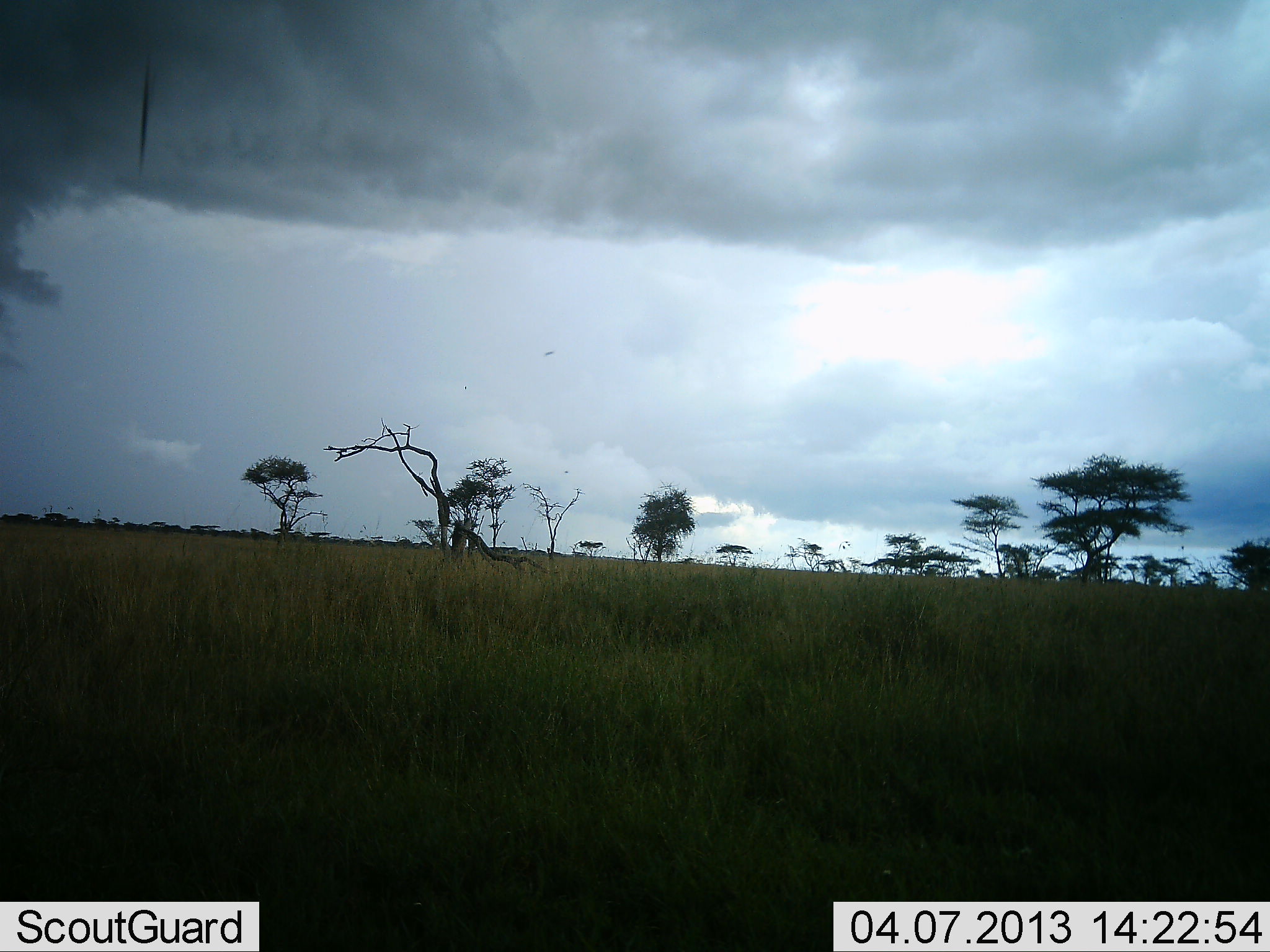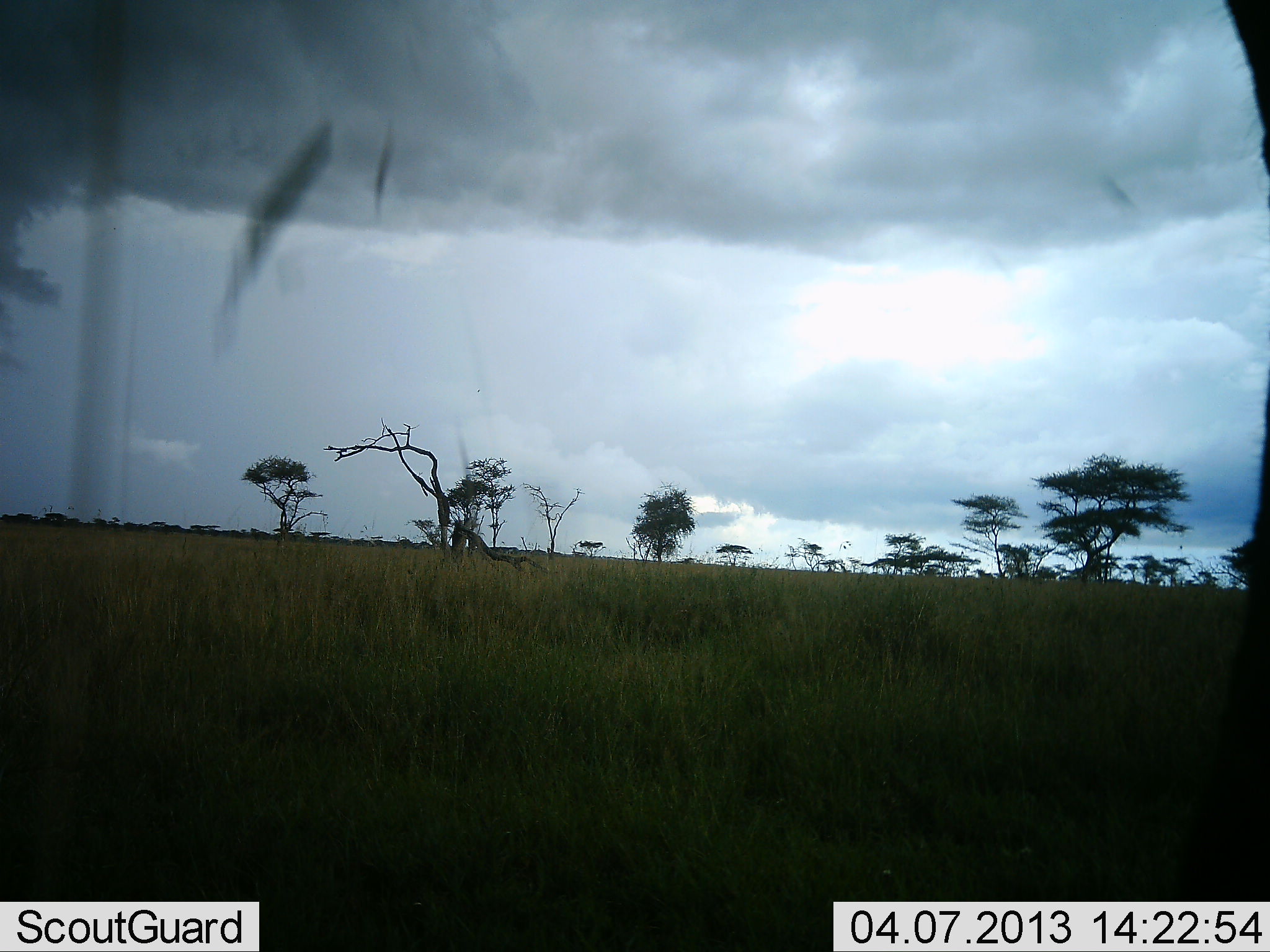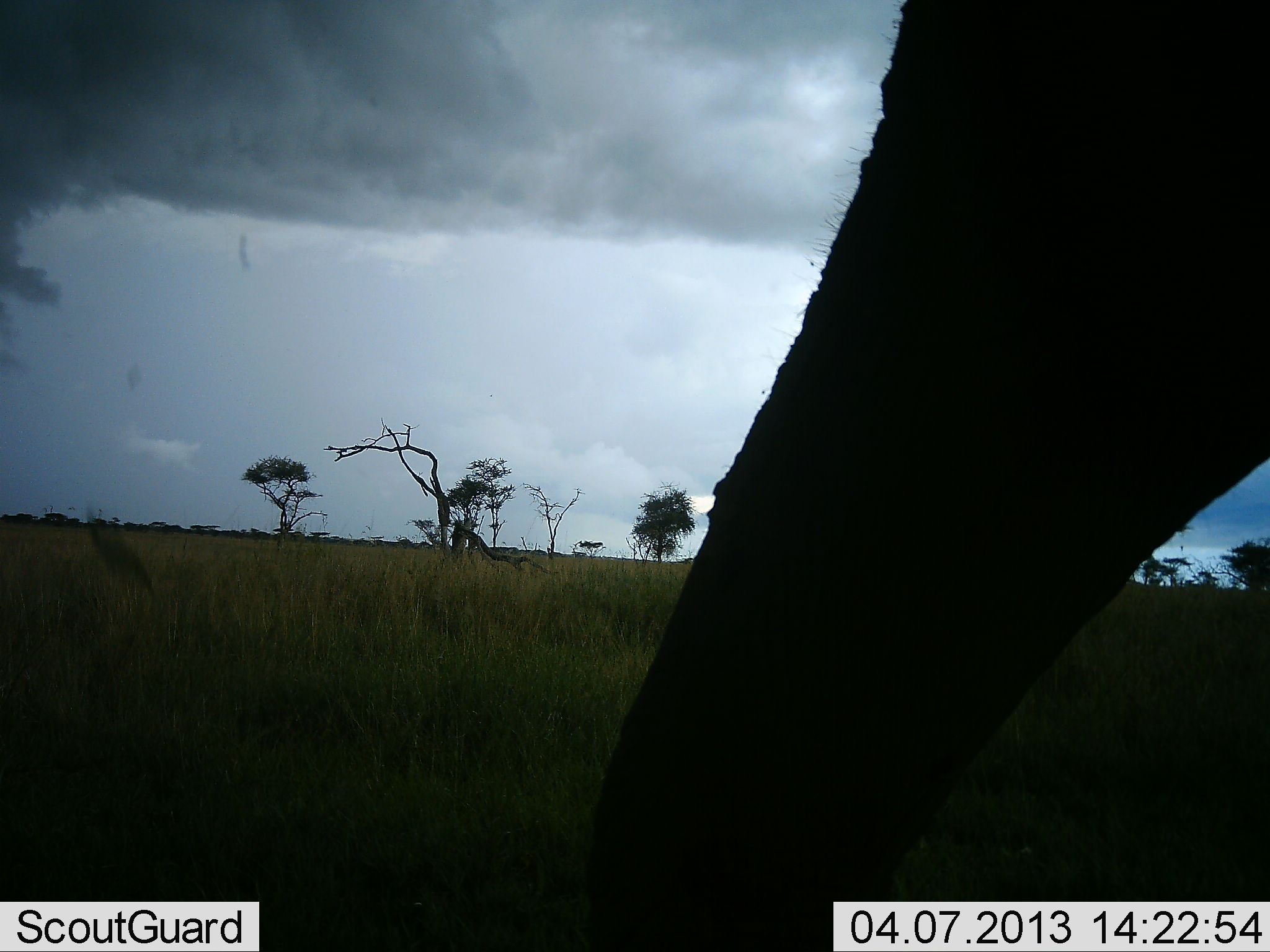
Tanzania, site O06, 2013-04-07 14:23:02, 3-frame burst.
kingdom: Animalia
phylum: Chordata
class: Mammalia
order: Proboscidea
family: Elephantidae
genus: Loxodonta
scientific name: Loxodonta africana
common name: african bush elephant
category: elephant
Elephant (african bush elephant) (Loxodonta africana), count 1. Behavior (volunteer vote fractions): standing 10%, resting 3%, moving 87%, interacting 6%. Young present (vote fraction): 0%. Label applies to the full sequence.